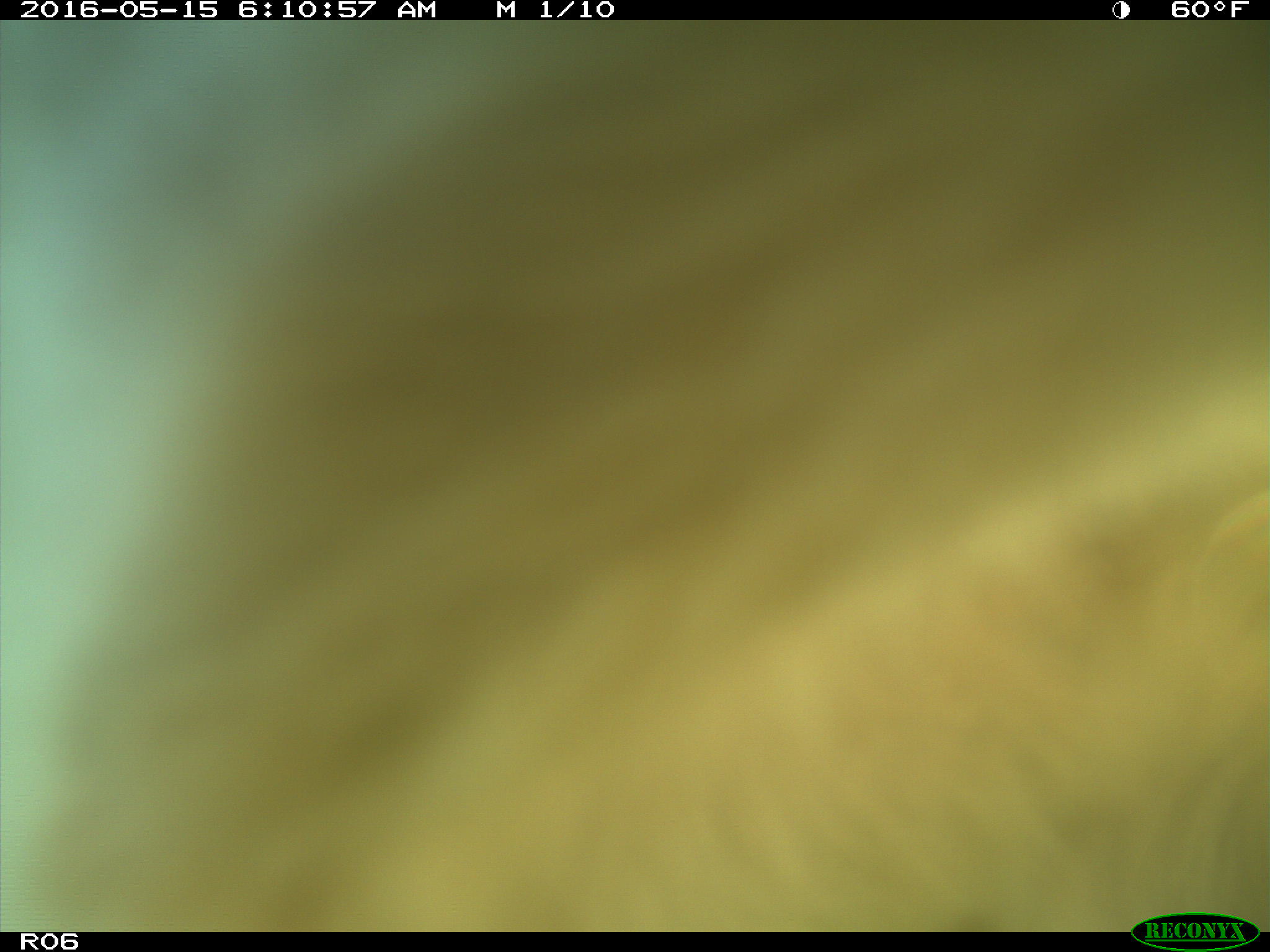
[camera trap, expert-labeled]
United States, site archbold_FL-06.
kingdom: Animalia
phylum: Chordata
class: Mammalia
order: Artiodactyla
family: Bovidae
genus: Bos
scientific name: Bos taurus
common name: domestic cow